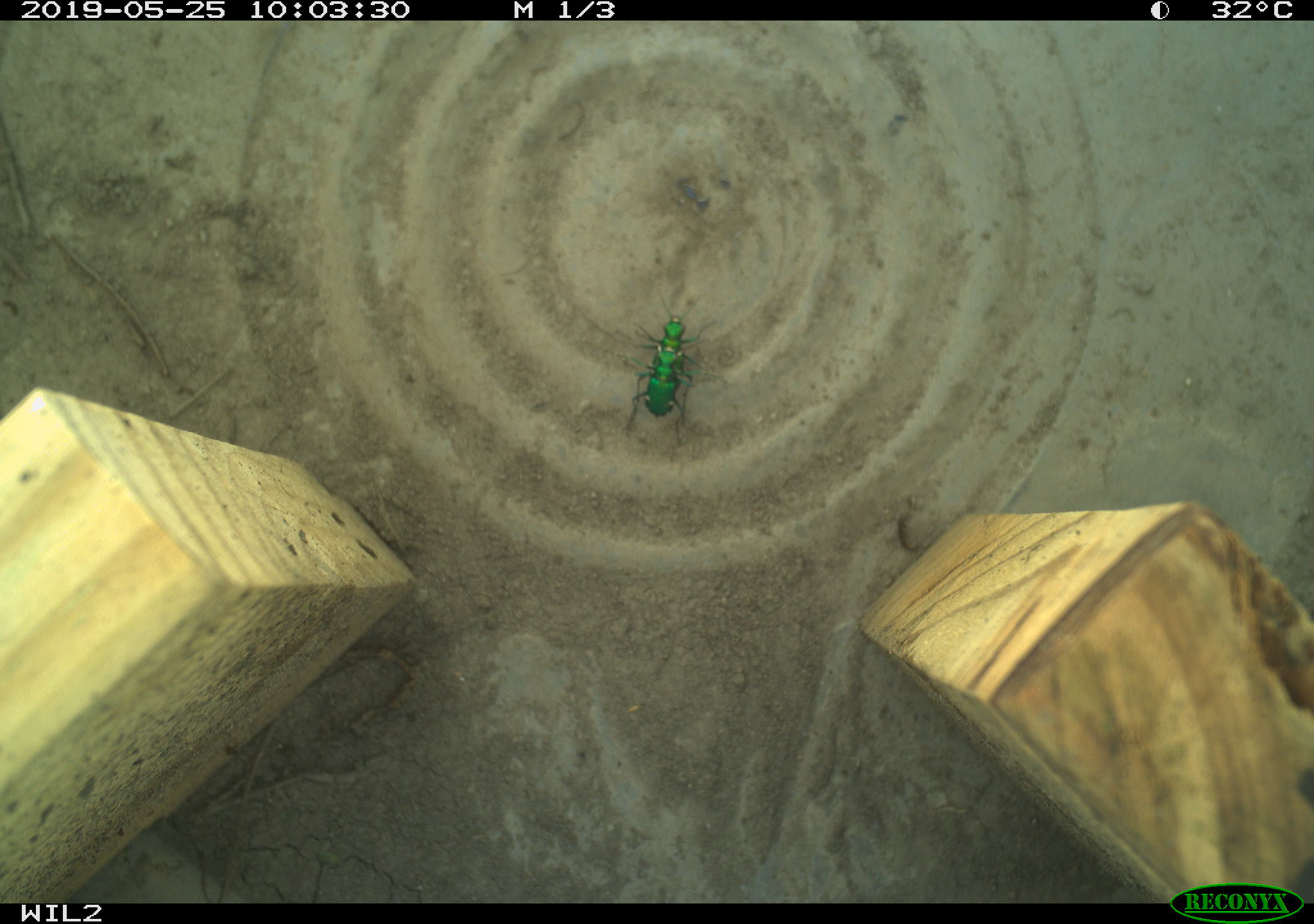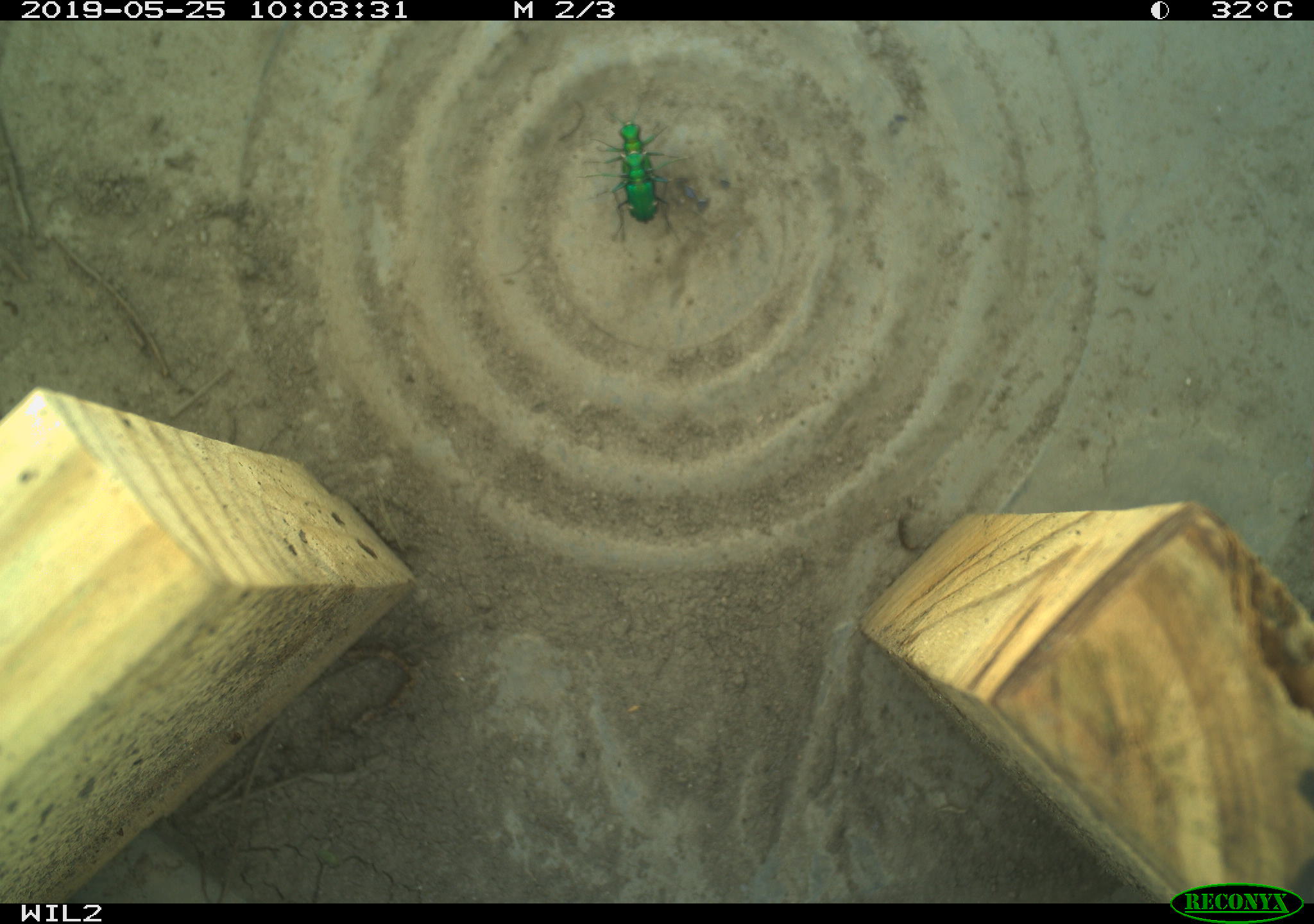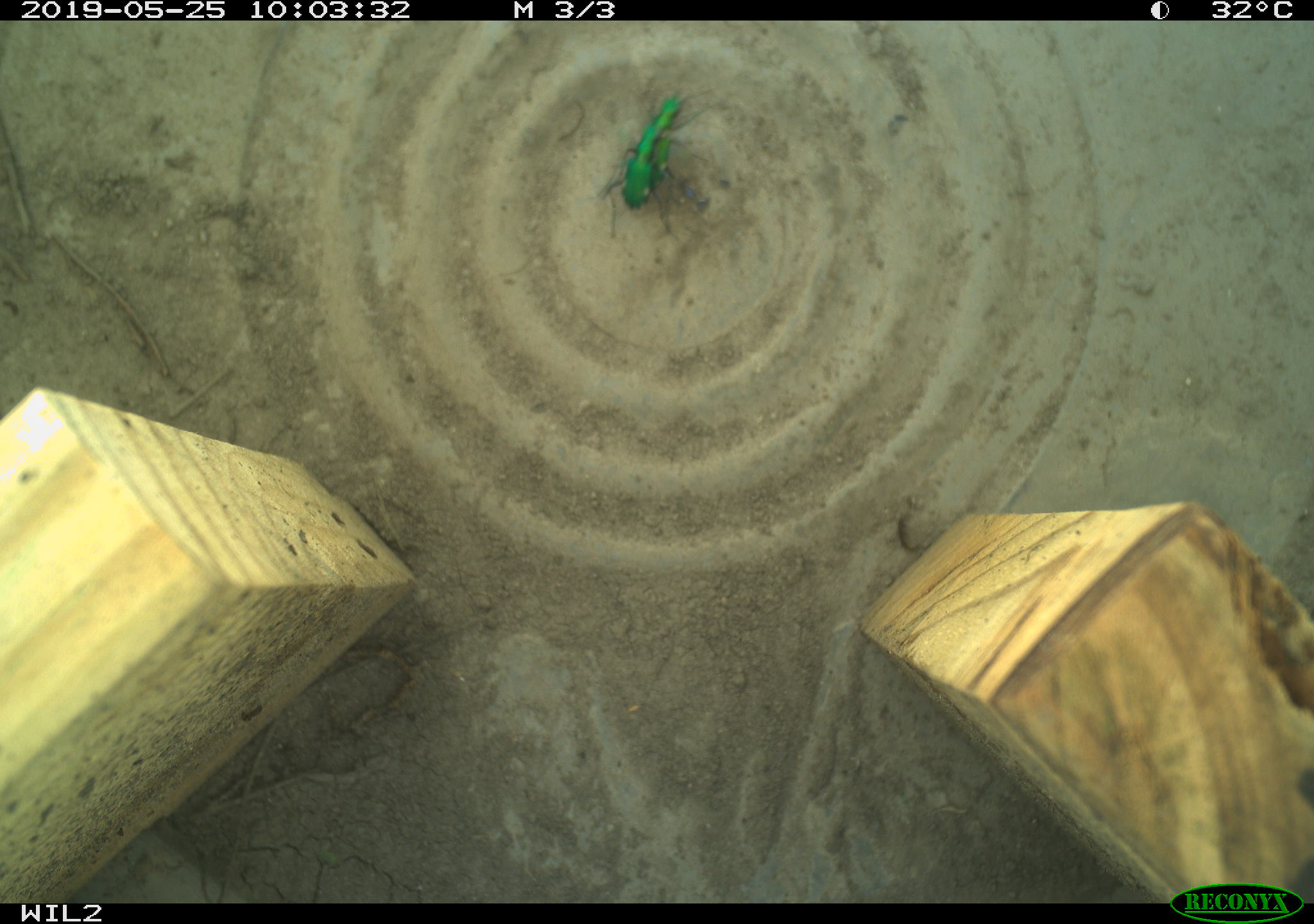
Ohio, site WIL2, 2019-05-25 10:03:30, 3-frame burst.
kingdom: Animalia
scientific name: Animalia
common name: animal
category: invertebrate